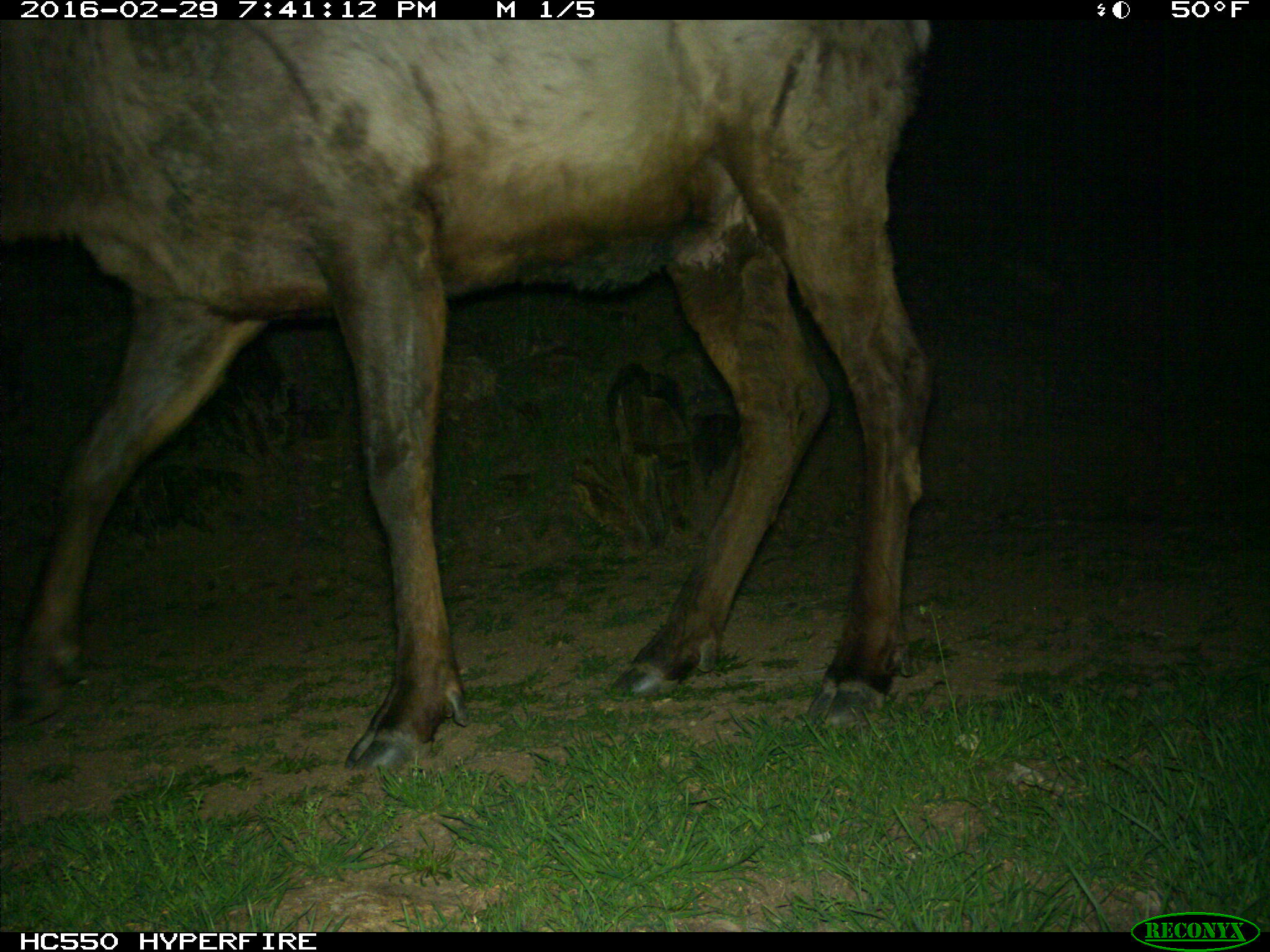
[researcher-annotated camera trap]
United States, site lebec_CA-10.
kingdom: Animalia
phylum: Chordata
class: Mammalia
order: Artiodactyla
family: Cervidae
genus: Cervus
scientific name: Cervus canadensis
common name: elk